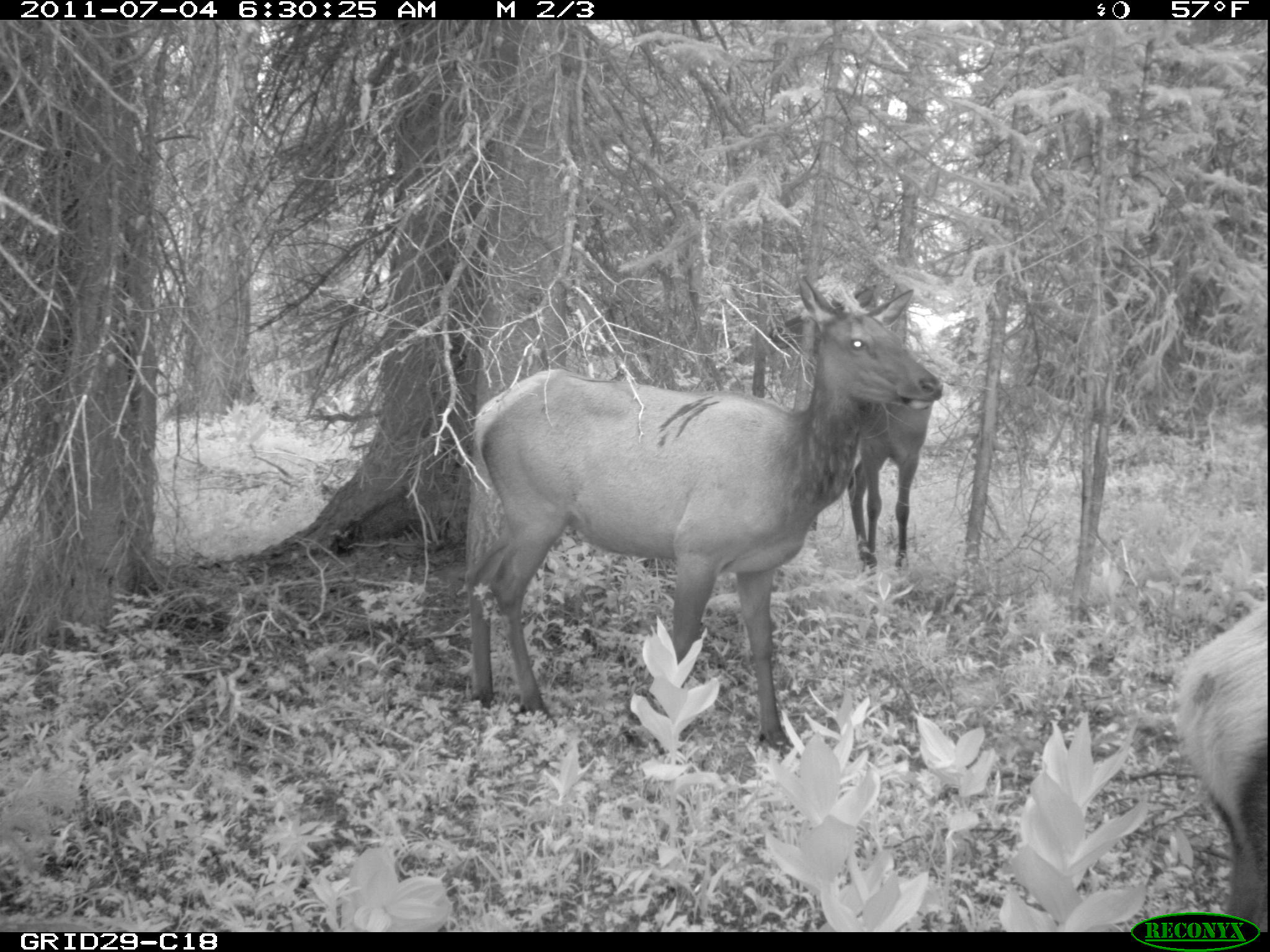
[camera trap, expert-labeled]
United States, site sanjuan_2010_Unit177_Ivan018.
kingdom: Animalia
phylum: Chordata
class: Mammalia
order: Artiodactyla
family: Cervidae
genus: Cervus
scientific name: Cervus elaphus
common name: red deer